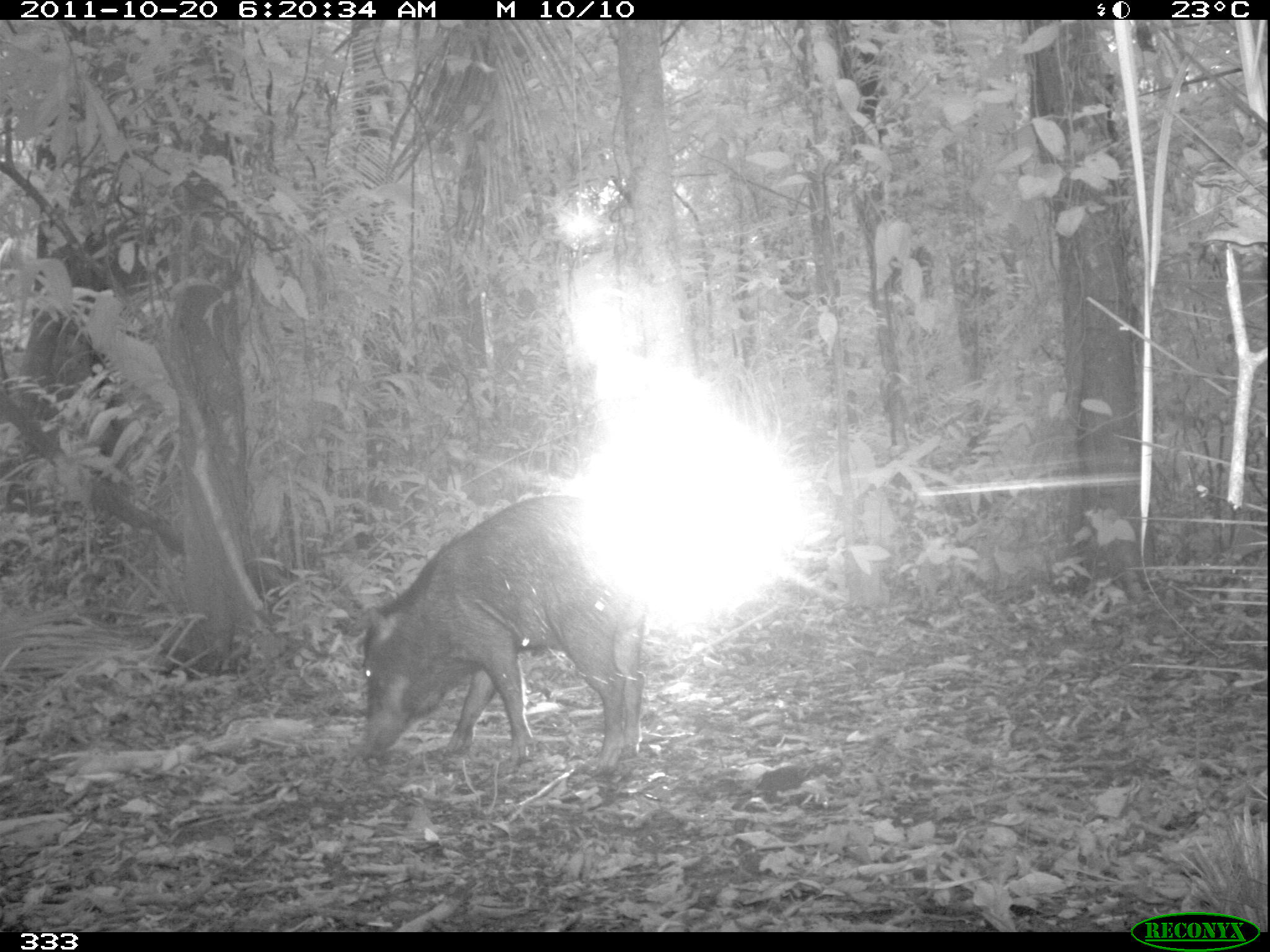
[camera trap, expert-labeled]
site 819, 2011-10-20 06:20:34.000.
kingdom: Animalia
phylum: Chordata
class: Mammalia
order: Artiodactyla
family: Tayassuidae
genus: Tayassu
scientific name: Tayassu pecari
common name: white-lipped peccary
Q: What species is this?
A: Tayassu pecari (white-lipped peccary).